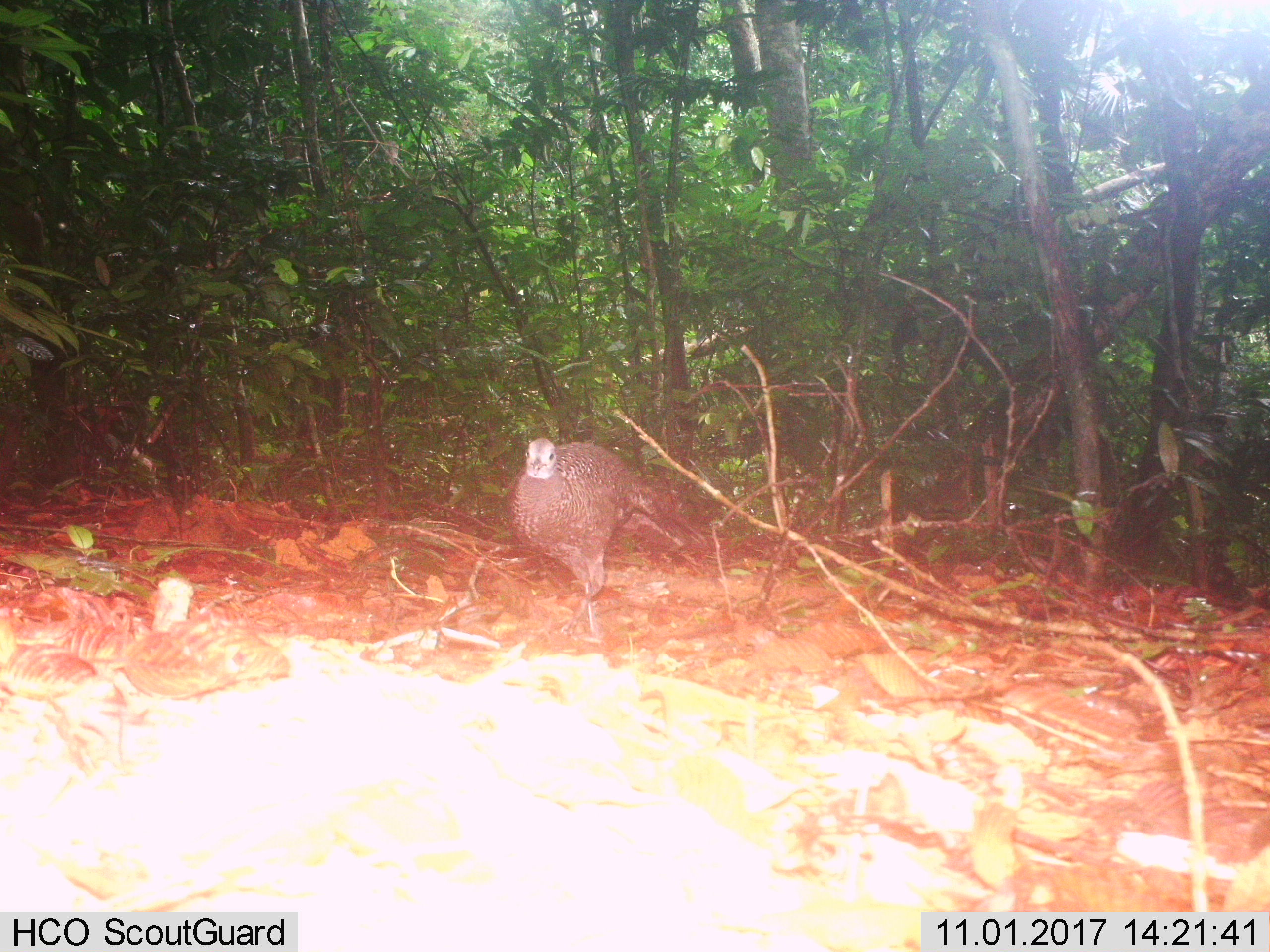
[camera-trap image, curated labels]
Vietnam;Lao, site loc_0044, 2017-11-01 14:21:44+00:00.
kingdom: Animalia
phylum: Chordata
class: Aves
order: Galliformes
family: Phasianidae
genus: Polyplectron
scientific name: Polyplectron bicalcaratum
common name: gray peacock-pheasant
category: grey peacock pheasant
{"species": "grey peacock pheasant (gray peacock-pheasant) (Polyplectron bicalcaratum)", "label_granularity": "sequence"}